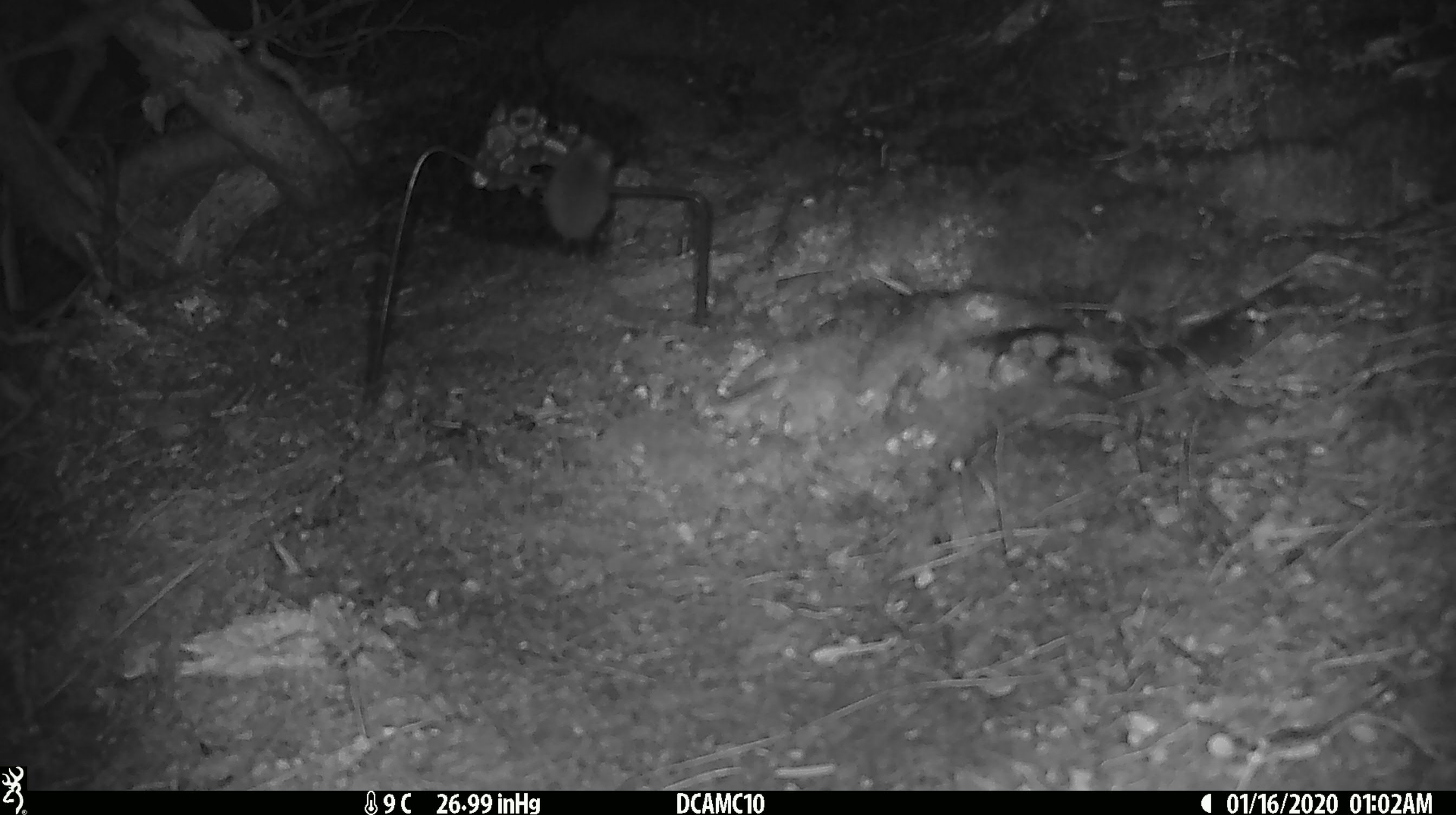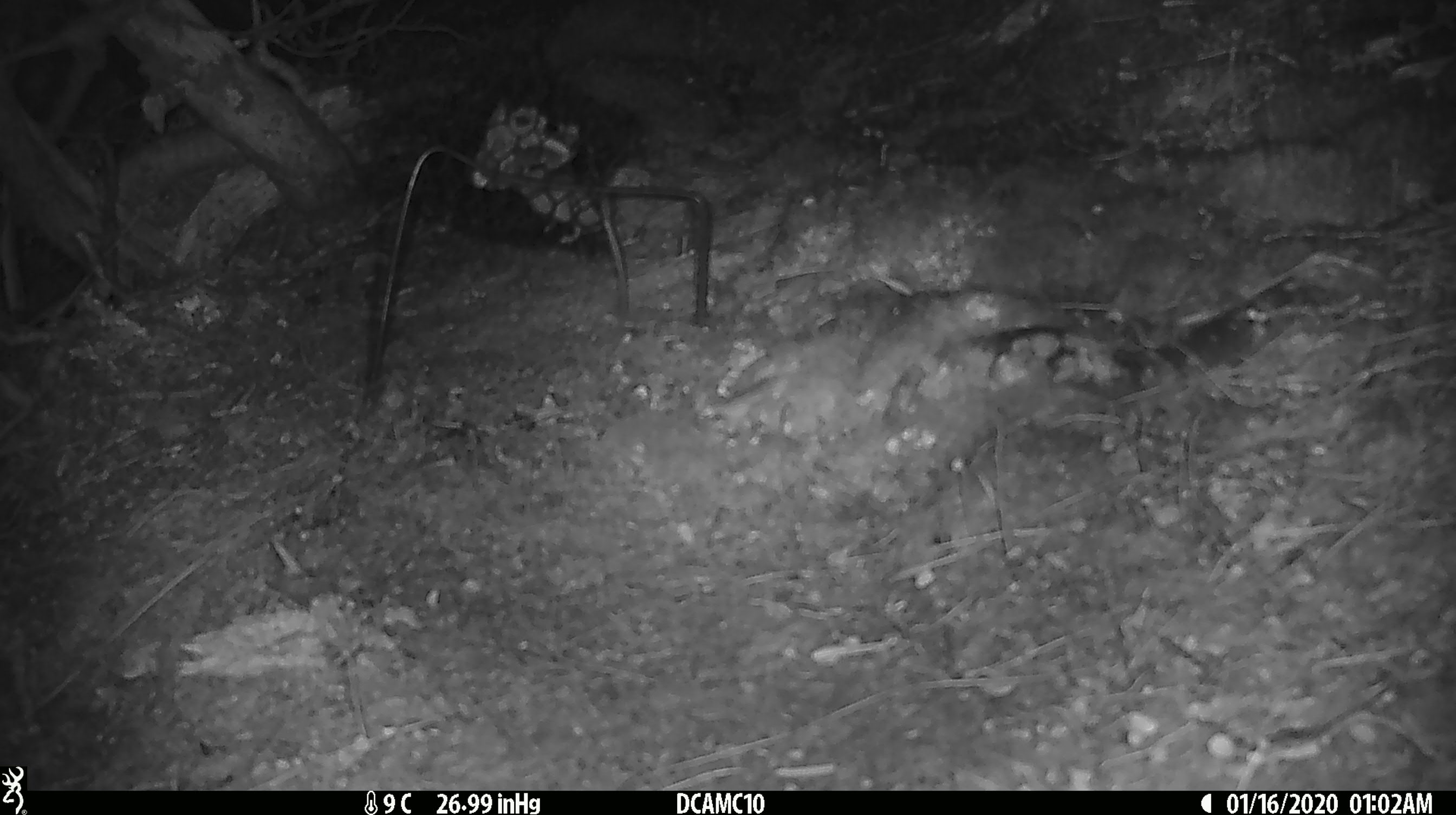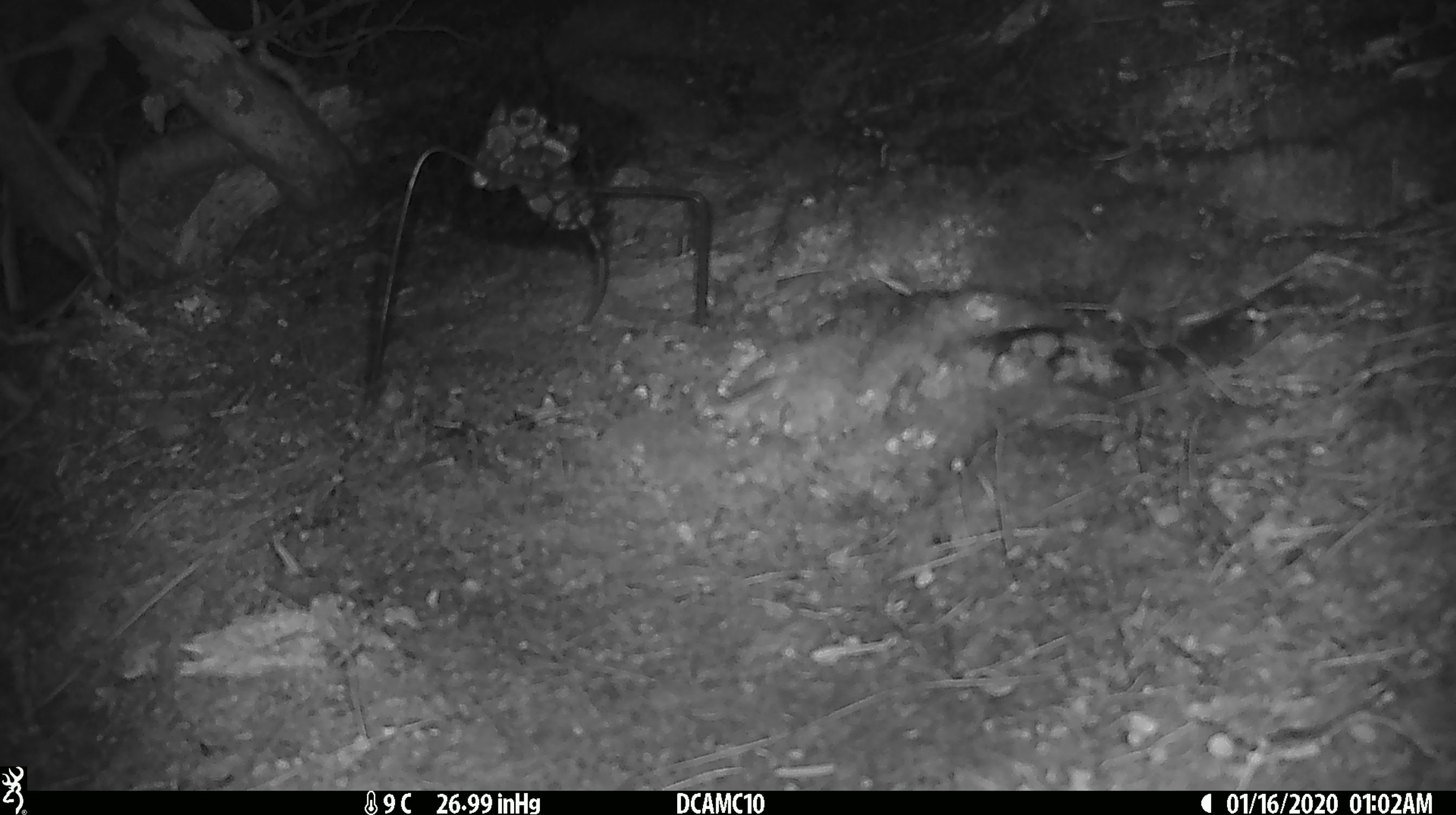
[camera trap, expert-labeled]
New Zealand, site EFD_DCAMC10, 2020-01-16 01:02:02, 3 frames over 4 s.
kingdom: Animalia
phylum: Chordata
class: Mammalia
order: Rodentia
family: Muridae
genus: Mus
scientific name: Mus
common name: mouse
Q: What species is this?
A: Mouse (Mus).